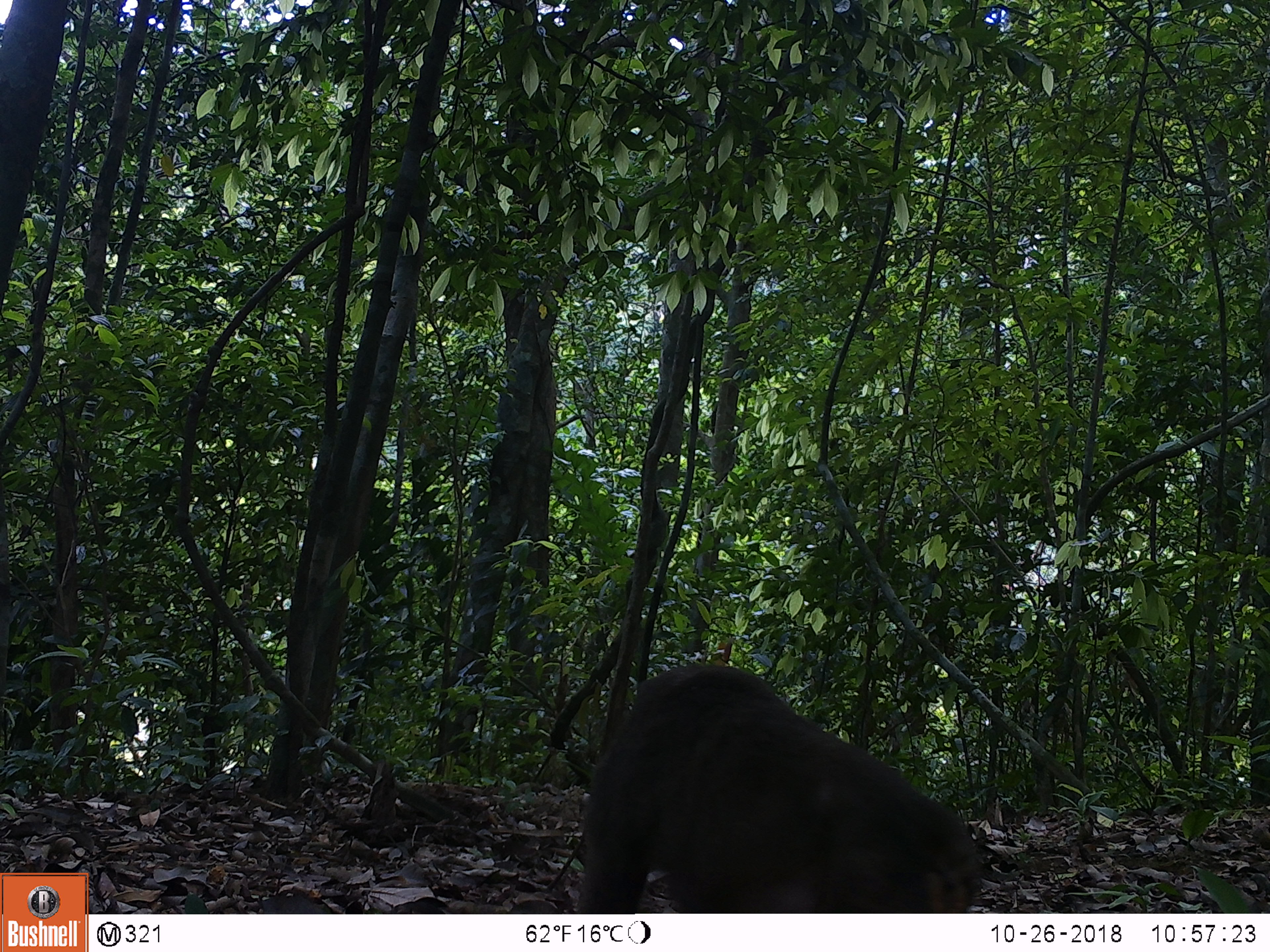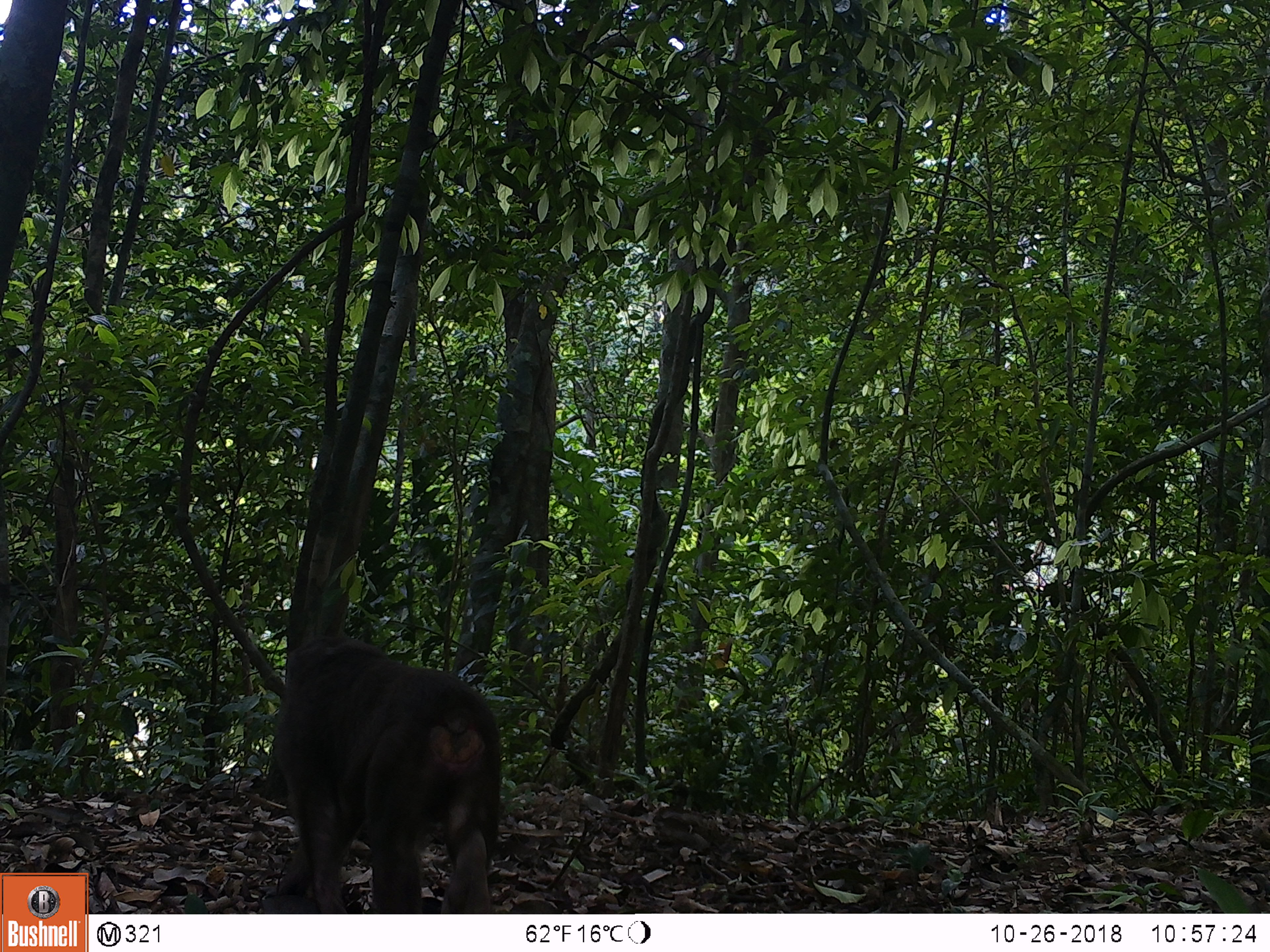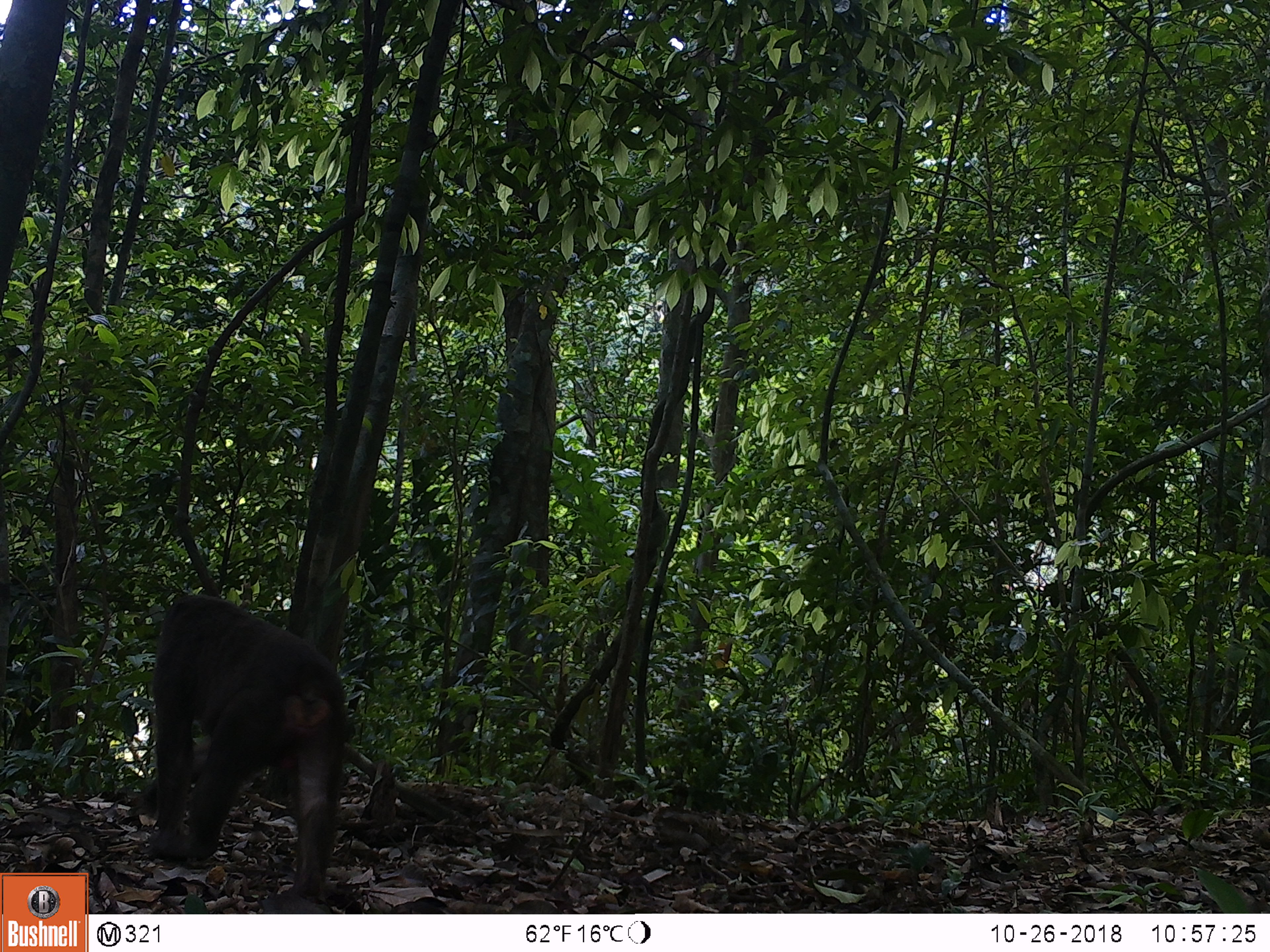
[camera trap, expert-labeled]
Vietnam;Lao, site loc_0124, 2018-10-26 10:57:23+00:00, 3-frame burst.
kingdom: Animalia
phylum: Chordata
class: Mammalia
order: Primates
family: Cercopithecidae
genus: Macaca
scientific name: Macaca arctoides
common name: stump-tailed macaque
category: stump tailed macaque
Stump tailed macaque (stump-tailed macaque) (Macaca arctoides). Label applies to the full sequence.